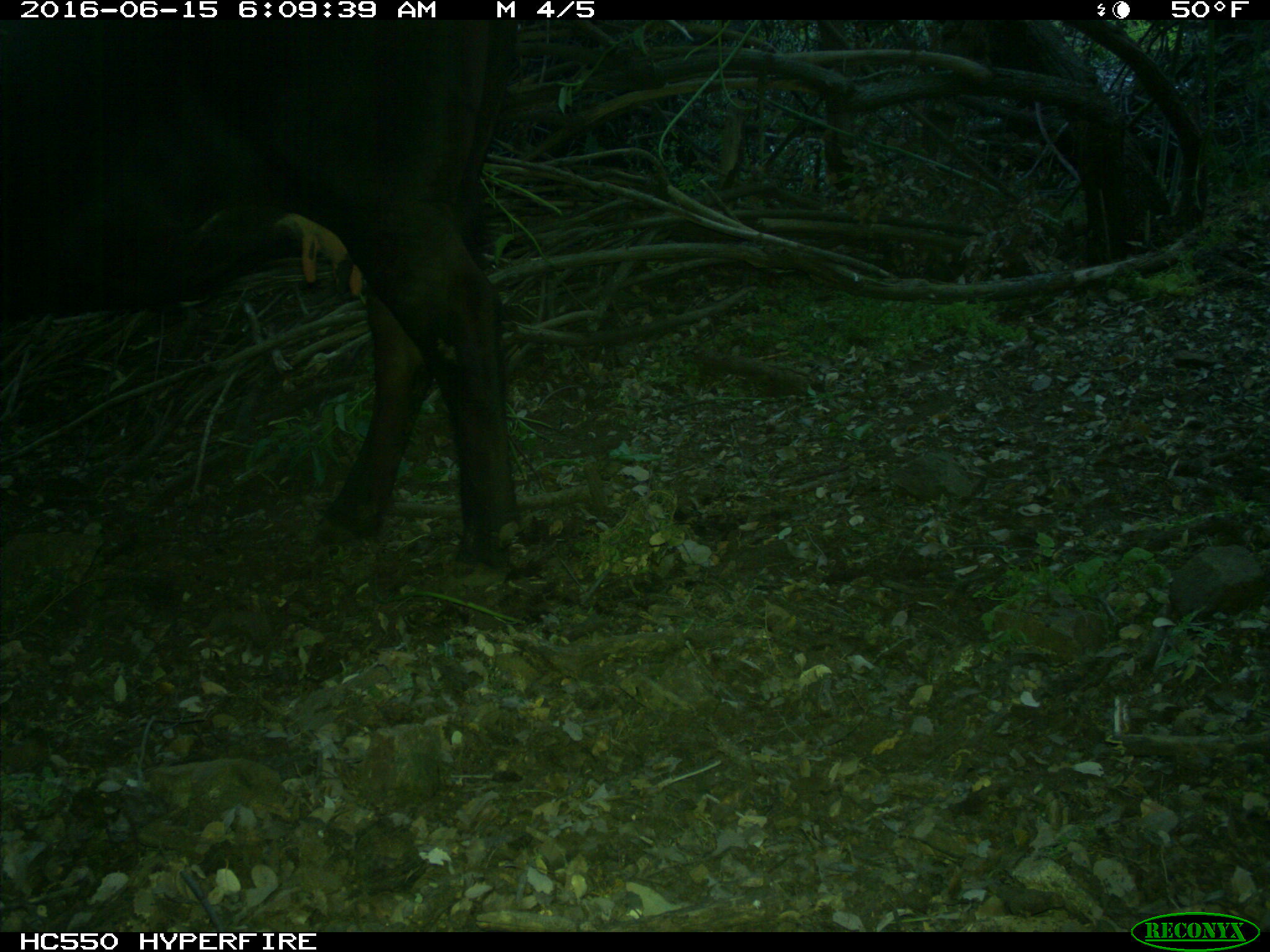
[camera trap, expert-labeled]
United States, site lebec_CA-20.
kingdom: Animalia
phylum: Chordata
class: Mammalia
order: Artiodactyla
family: Bovidae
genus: Bos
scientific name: Bos taurus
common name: domestic cow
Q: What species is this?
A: Bos taurus (domestic cow).